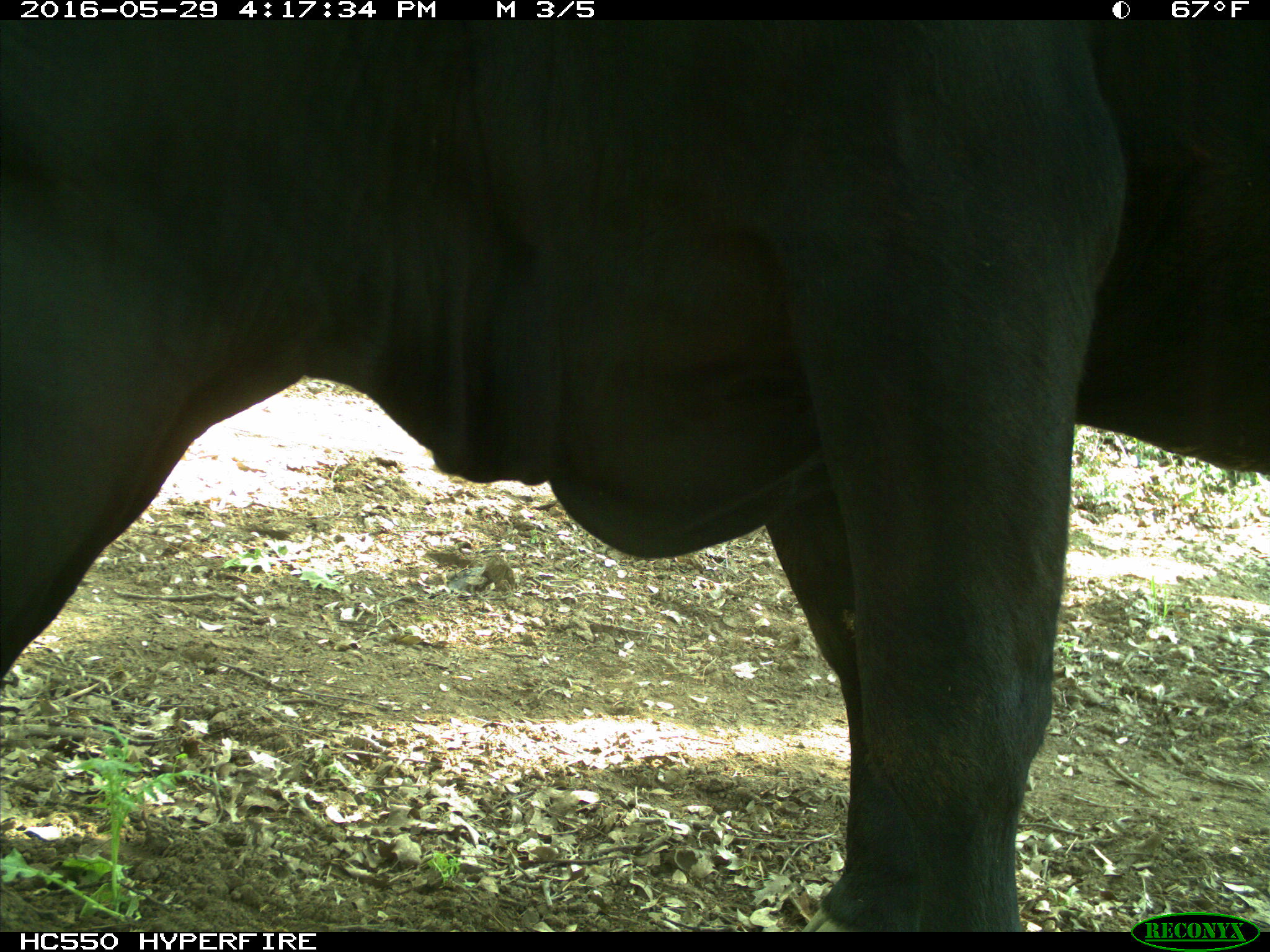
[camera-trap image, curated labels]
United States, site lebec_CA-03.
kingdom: Animalia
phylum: Chordata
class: Mammalia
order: Artiodactyla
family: Bovidae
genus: Bos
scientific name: Bos taurus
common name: domestic cow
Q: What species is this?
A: Bos taurus (domestic cow).